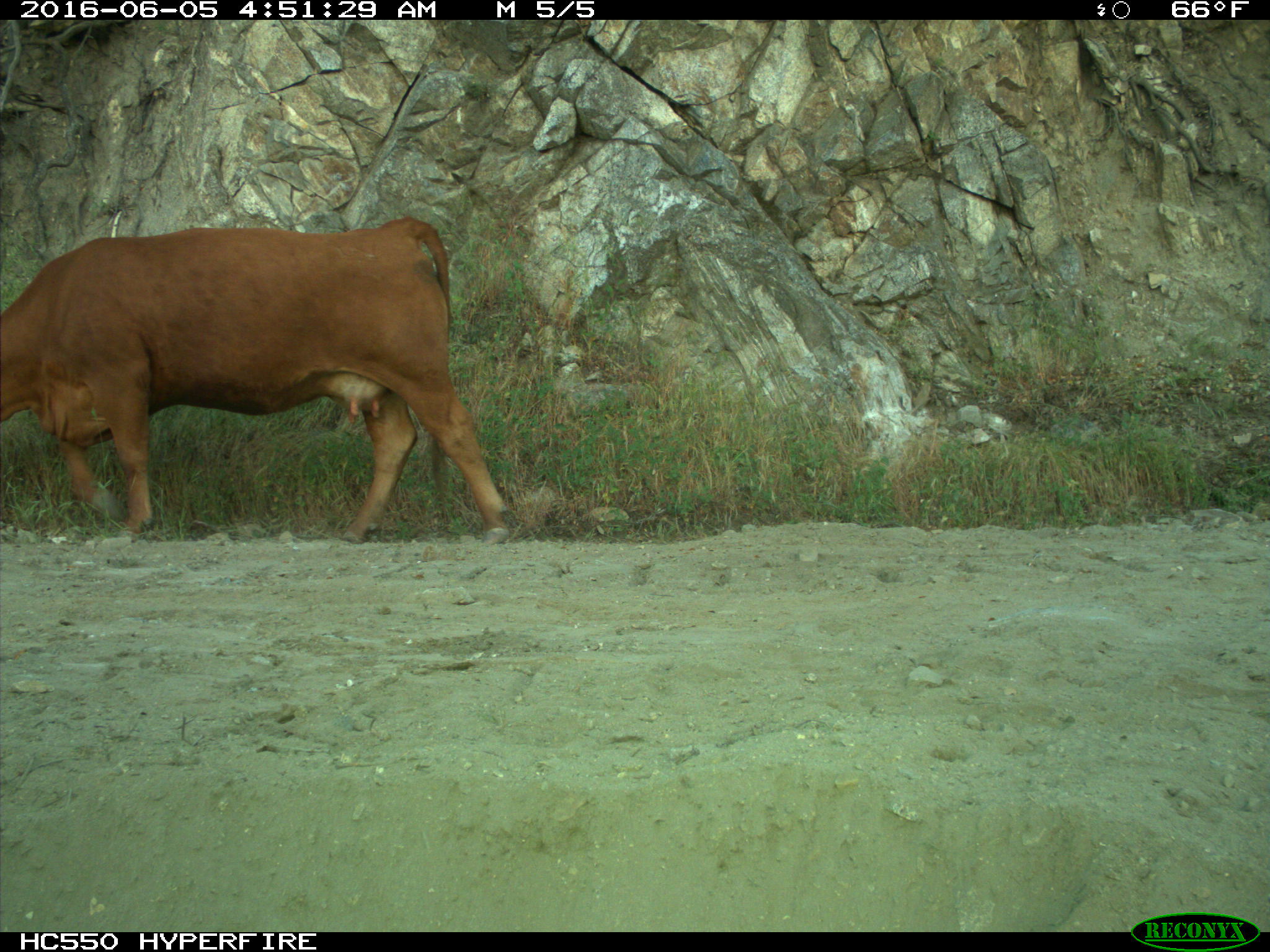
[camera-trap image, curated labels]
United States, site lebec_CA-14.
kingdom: Animalia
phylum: Chordata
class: Mammalia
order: Artiodactyla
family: Bovidae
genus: Bos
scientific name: Bos taurus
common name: domestic cow